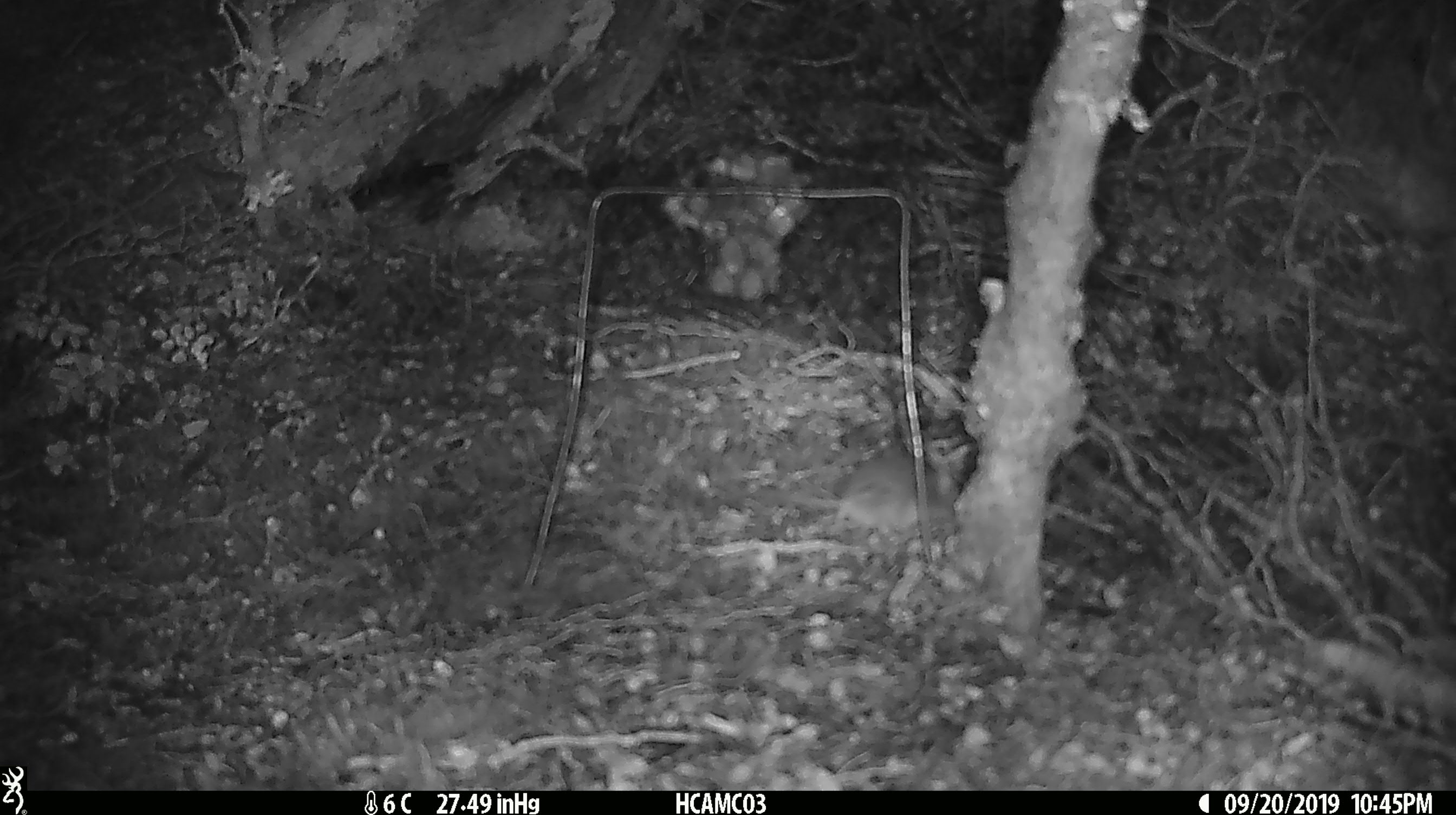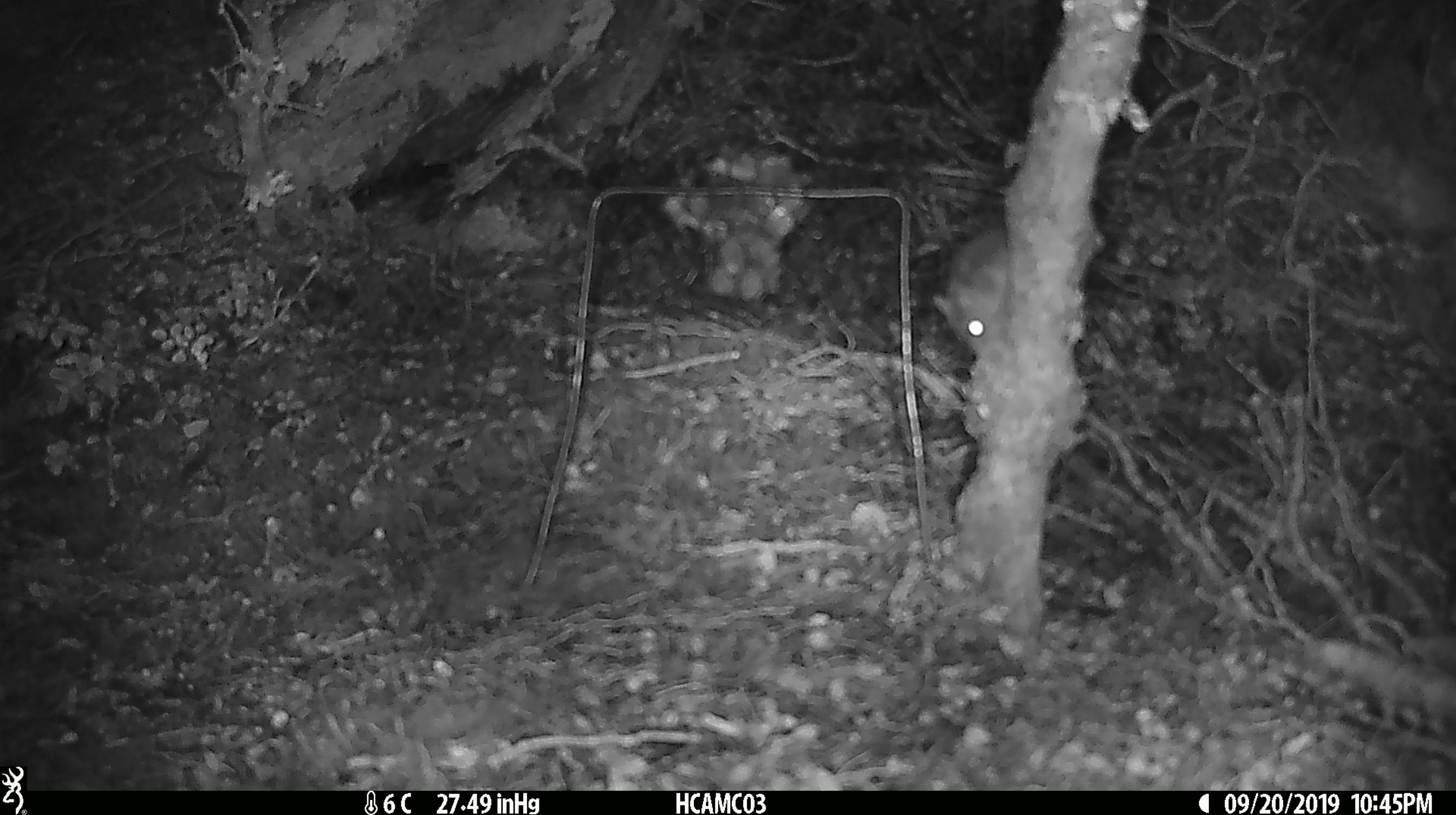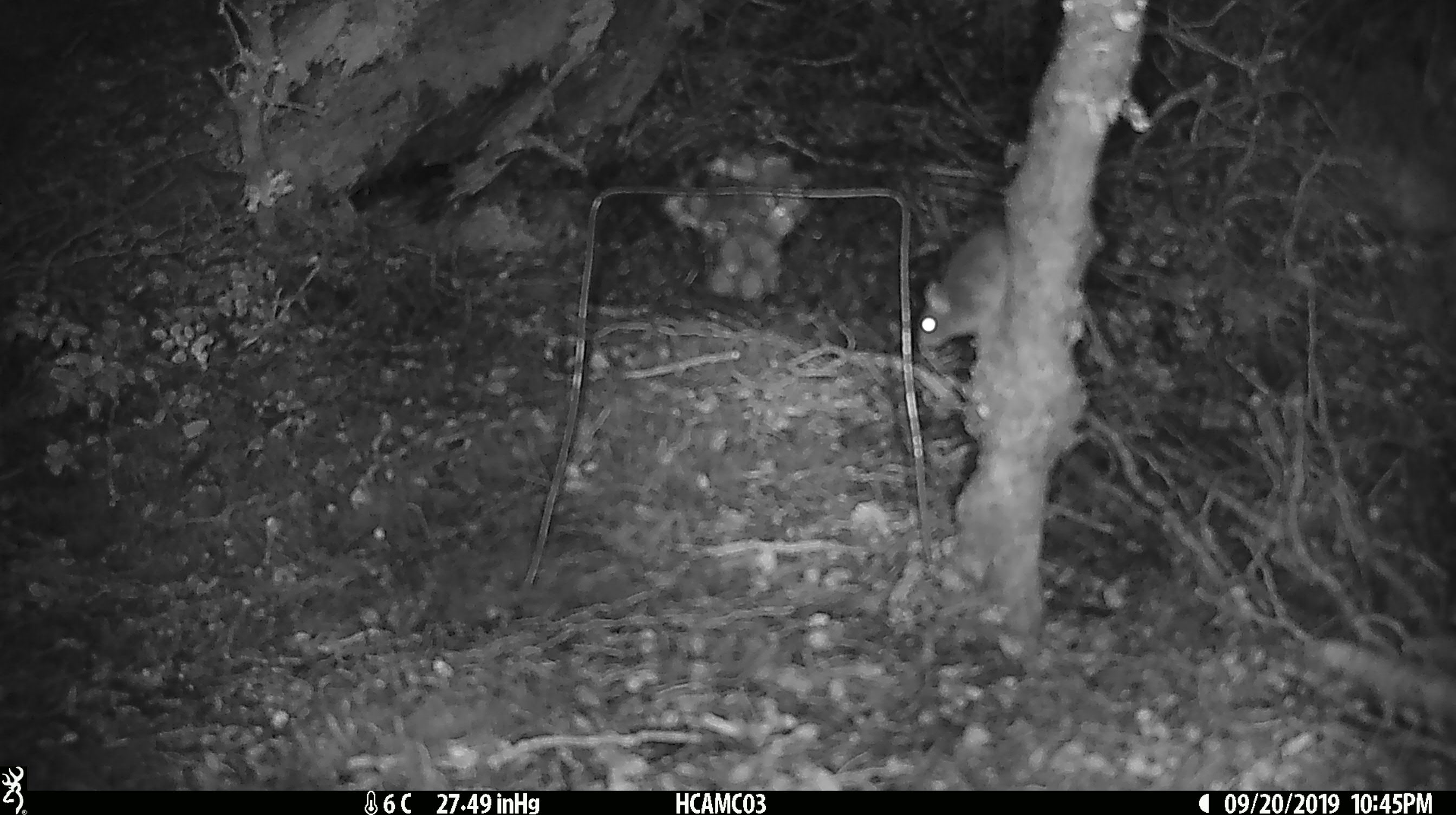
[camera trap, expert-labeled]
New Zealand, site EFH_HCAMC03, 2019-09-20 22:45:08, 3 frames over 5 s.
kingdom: Animalia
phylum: Chordata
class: Mammalia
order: Rodentia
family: Muridae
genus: Mus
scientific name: Mus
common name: mouse